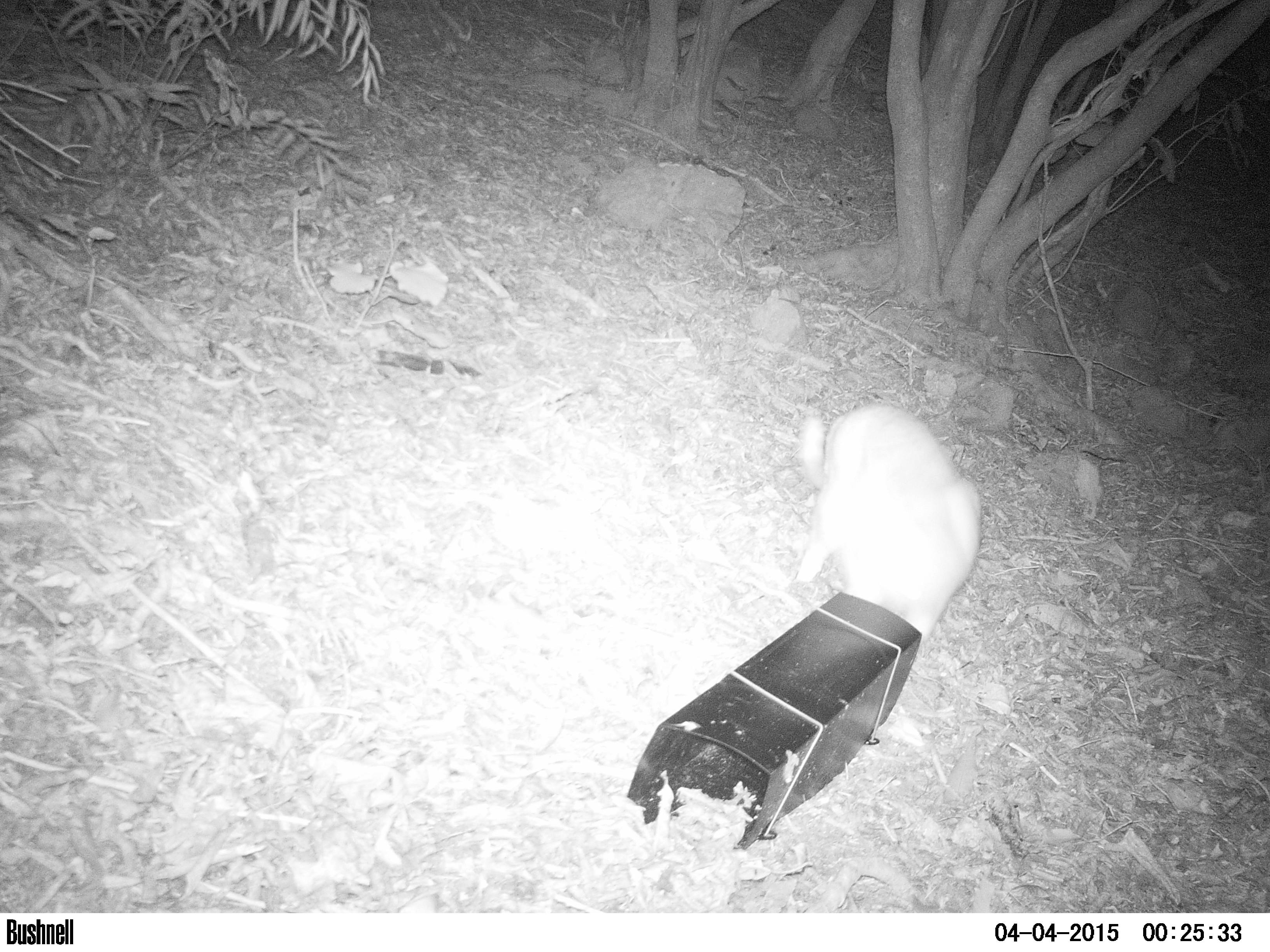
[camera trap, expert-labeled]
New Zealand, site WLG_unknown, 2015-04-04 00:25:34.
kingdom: Animalia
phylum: Chordata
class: Mammalia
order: Carnivora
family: Felidae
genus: Felis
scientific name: Felis catus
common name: domestic cat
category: cat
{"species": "cat (domestic cat) (Felis catus)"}